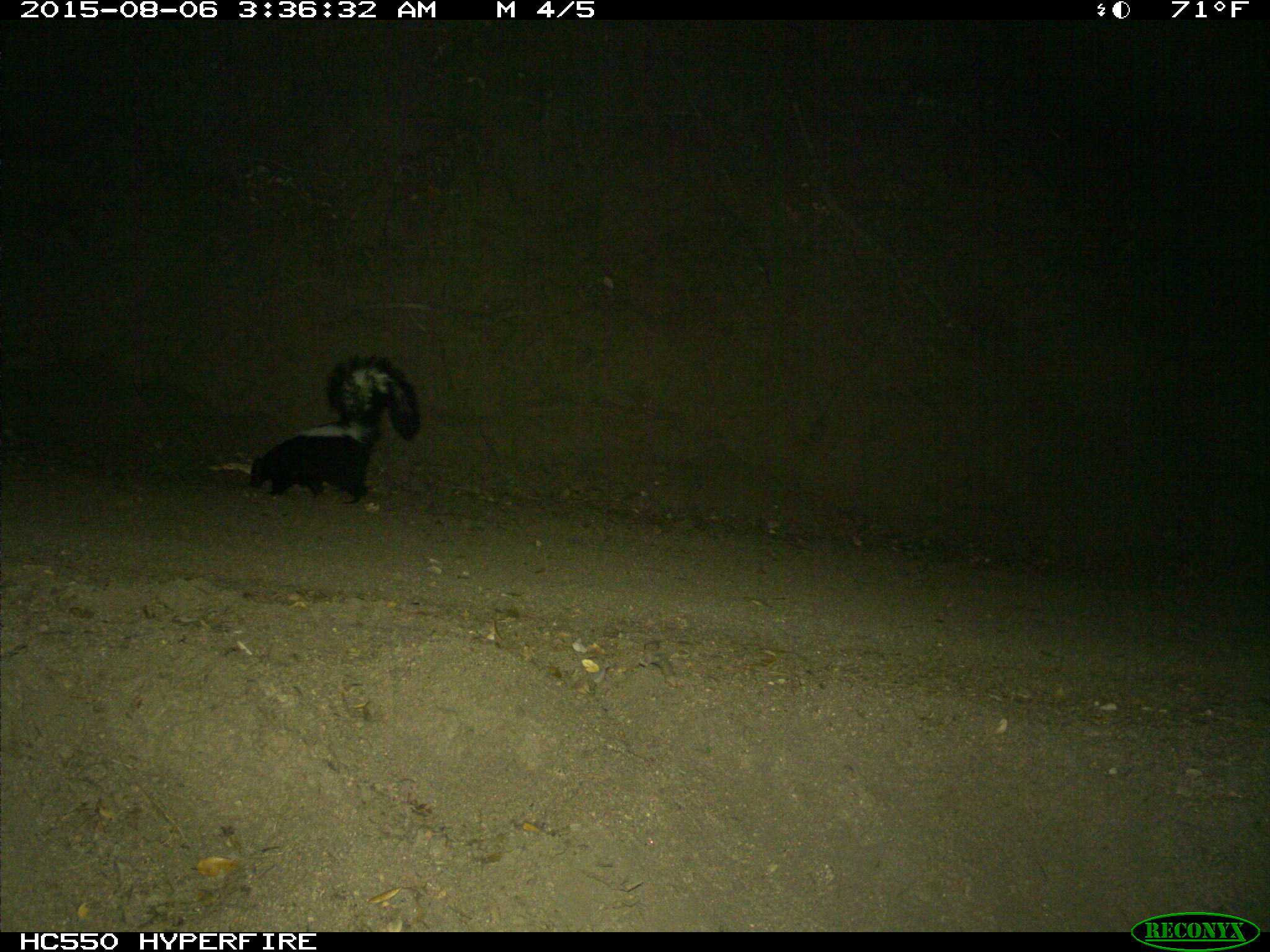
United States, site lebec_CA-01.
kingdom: Animalia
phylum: Chordata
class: Mammalia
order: Carnivora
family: Mephitidae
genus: Mephitis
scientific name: Mephitis mephitis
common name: striped skunk